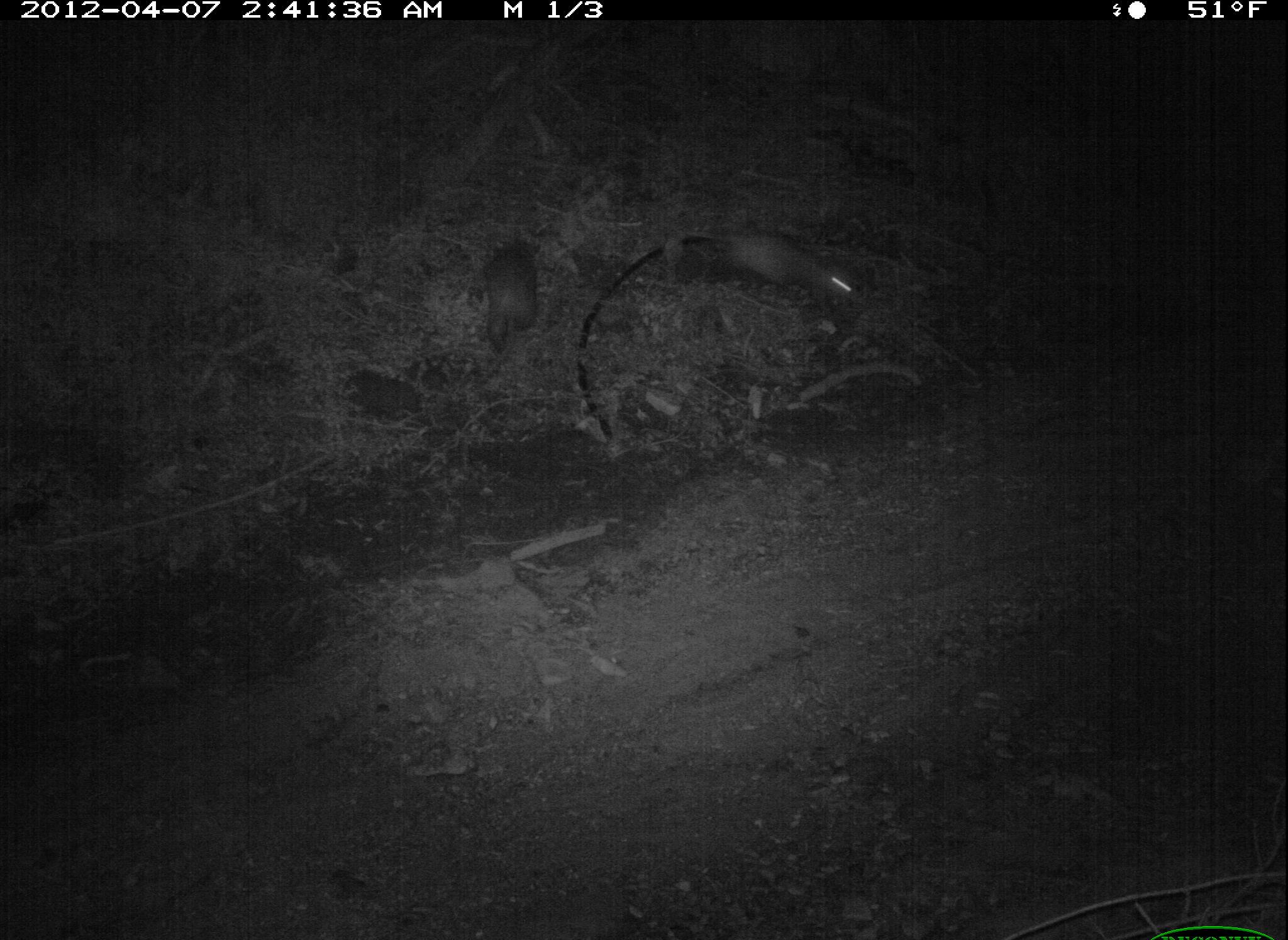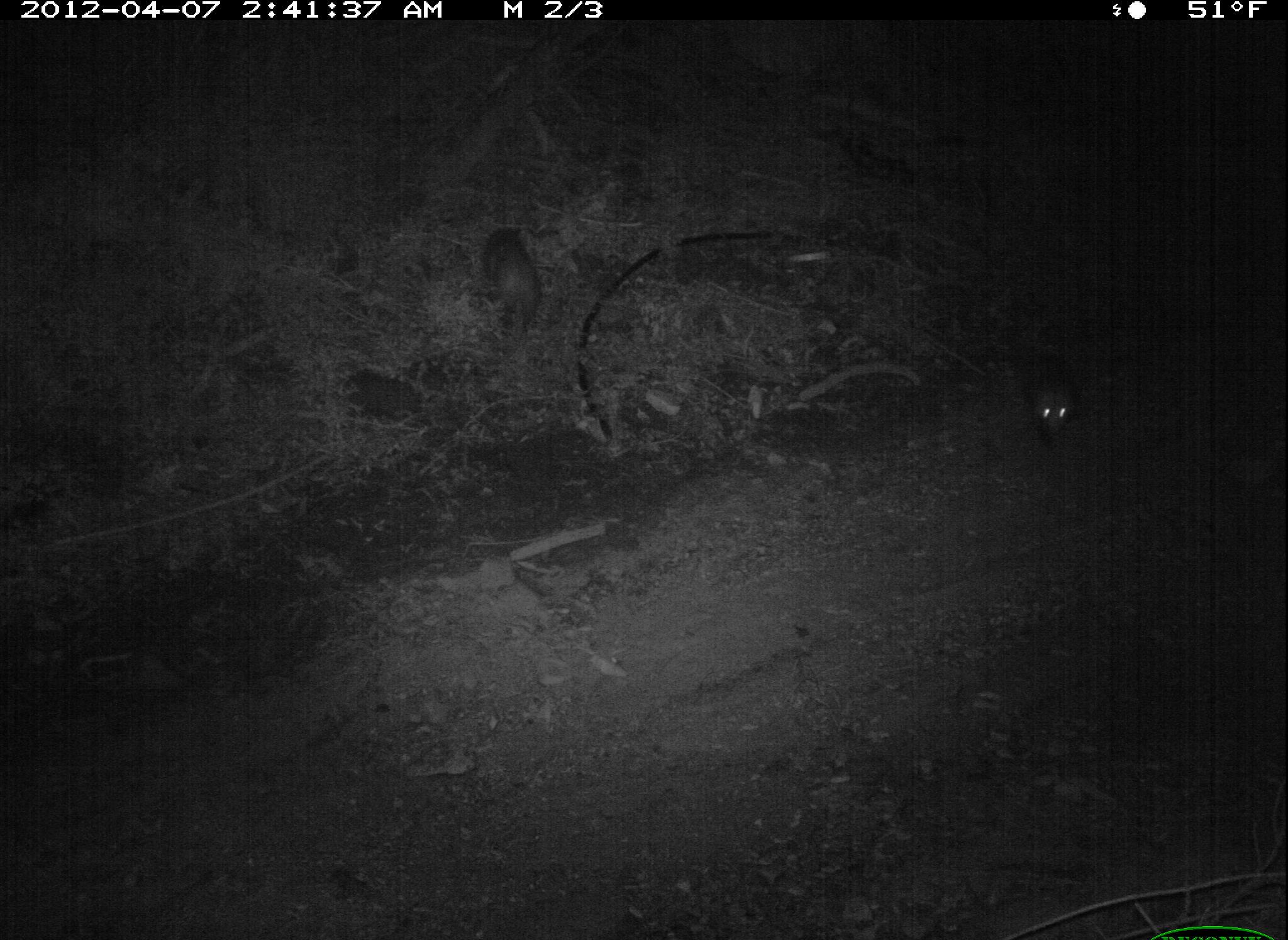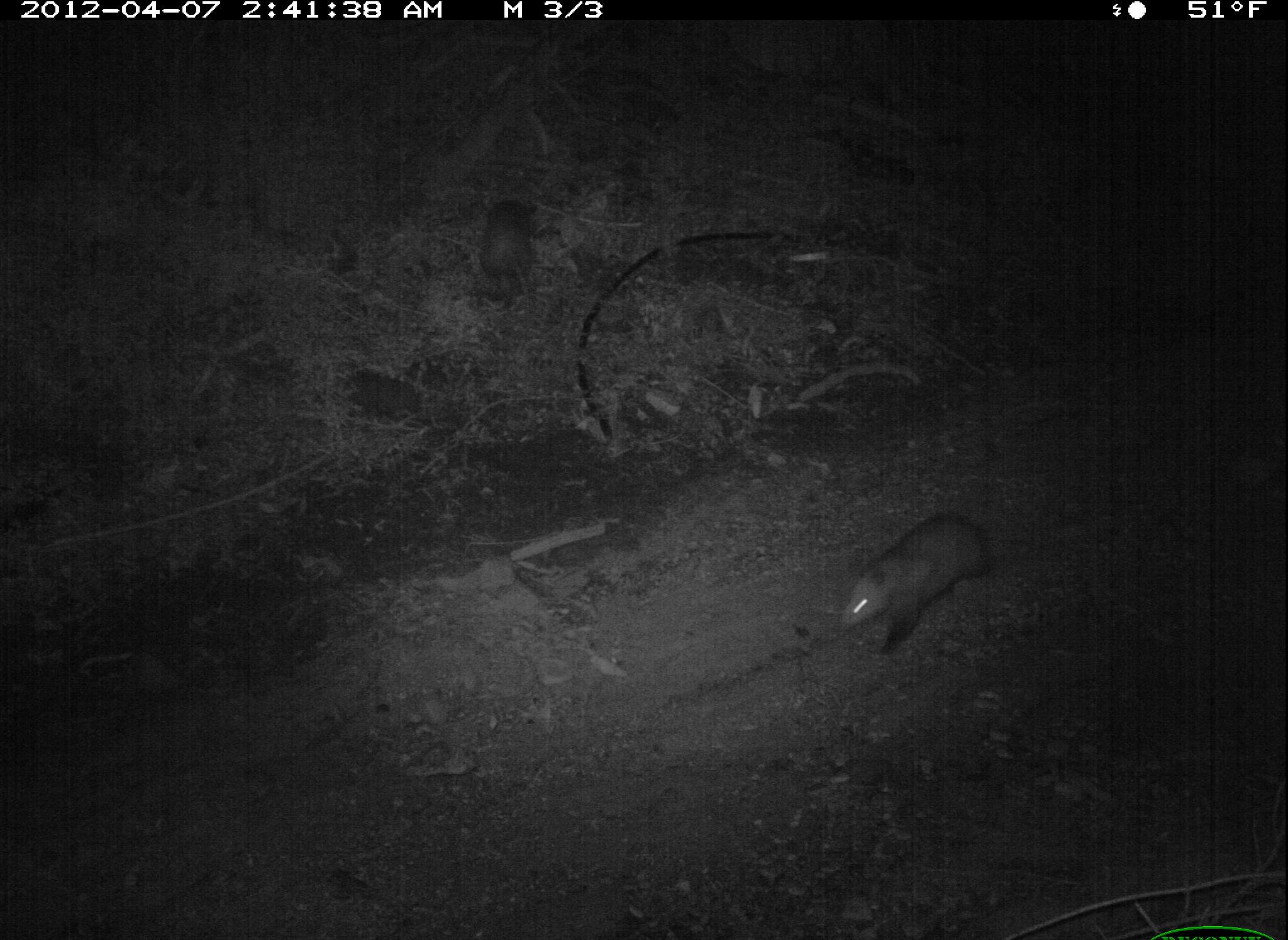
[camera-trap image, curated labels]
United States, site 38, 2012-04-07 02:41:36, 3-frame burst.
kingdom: Animalia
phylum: Chordata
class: Mammalia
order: Didelphimorphia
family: Didelphidae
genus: Didelphis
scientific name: Didelphis virginiana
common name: virginia opossum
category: opossum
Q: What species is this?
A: Opossum (virginia opossum) (Didelphis virginiana).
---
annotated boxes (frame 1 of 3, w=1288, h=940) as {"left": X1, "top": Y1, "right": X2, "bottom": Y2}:
opossum: {"left": 685, "top": 222, "right": 866, "bottom": 312}; {"left": 466, "top": 229, "right": 552, "bottom": 363}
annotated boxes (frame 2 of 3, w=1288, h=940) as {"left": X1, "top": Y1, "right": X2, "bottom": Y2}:
opossum: {"left": 478, "top": 216, "right": 559, "bottom": 341}; {"left": 1021, "top": 350, "right": 1090, "bottom": 459}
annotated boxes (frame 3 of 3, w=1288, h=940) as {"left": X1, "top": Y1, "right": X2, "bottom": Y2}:
opossum: {"left": 827, "top": 493, "right": 1038, "bottom": 663}; {"left": 470, "top": 190, "right": 548, "bottom": 307}